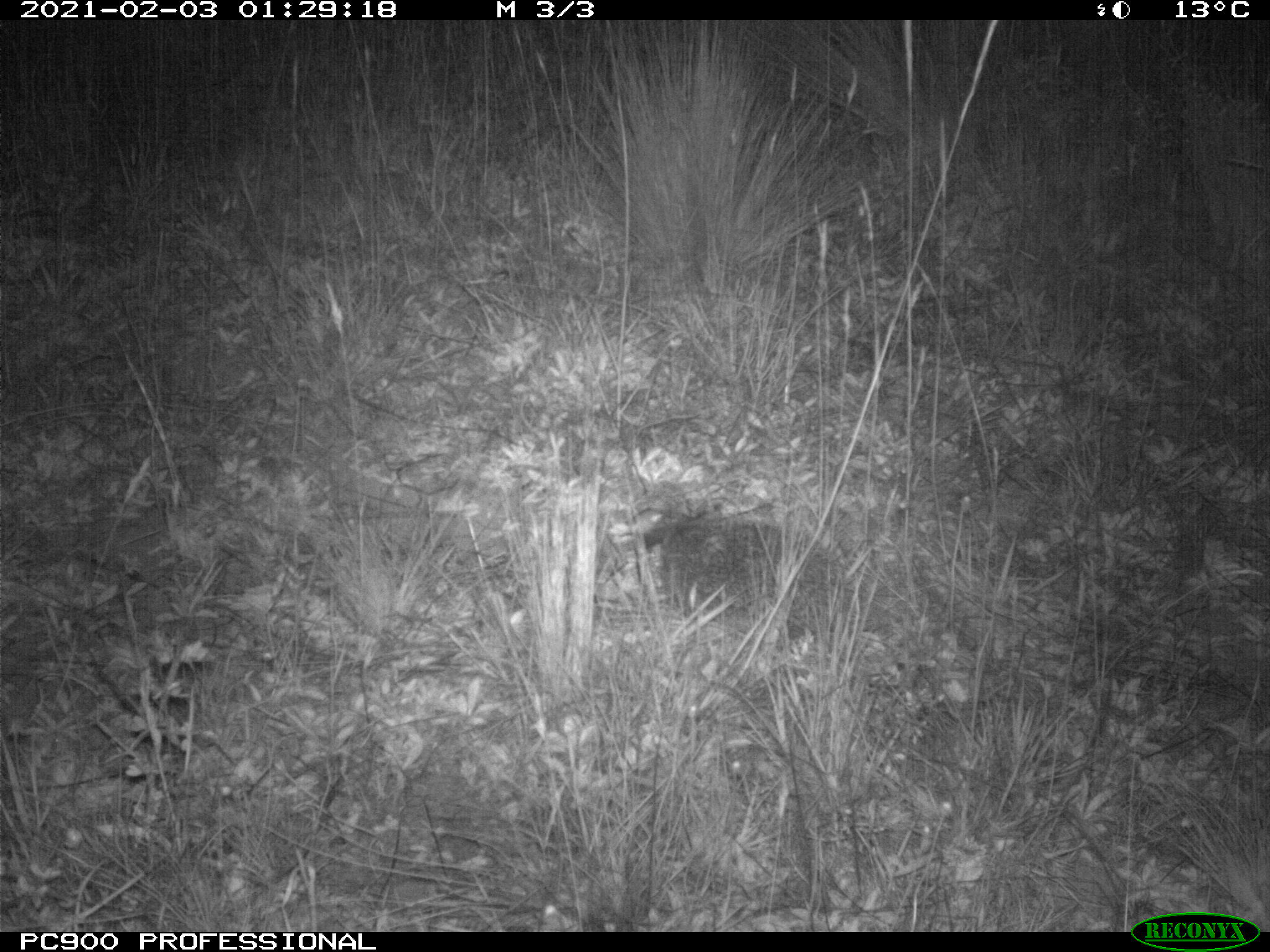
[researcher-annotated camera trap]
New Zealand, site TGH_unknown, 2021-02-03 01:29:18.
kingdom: Animalia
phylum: Chordata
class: Mammalia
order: Eulipotyphla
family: Erinaceidae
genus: Erinaceus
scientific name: Erinaceus europaeus europaeus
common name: european hedgehog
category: hedgehog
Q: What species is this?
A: Hedgehog (european hedgehog) (Erinaceus europaeus europaeus).